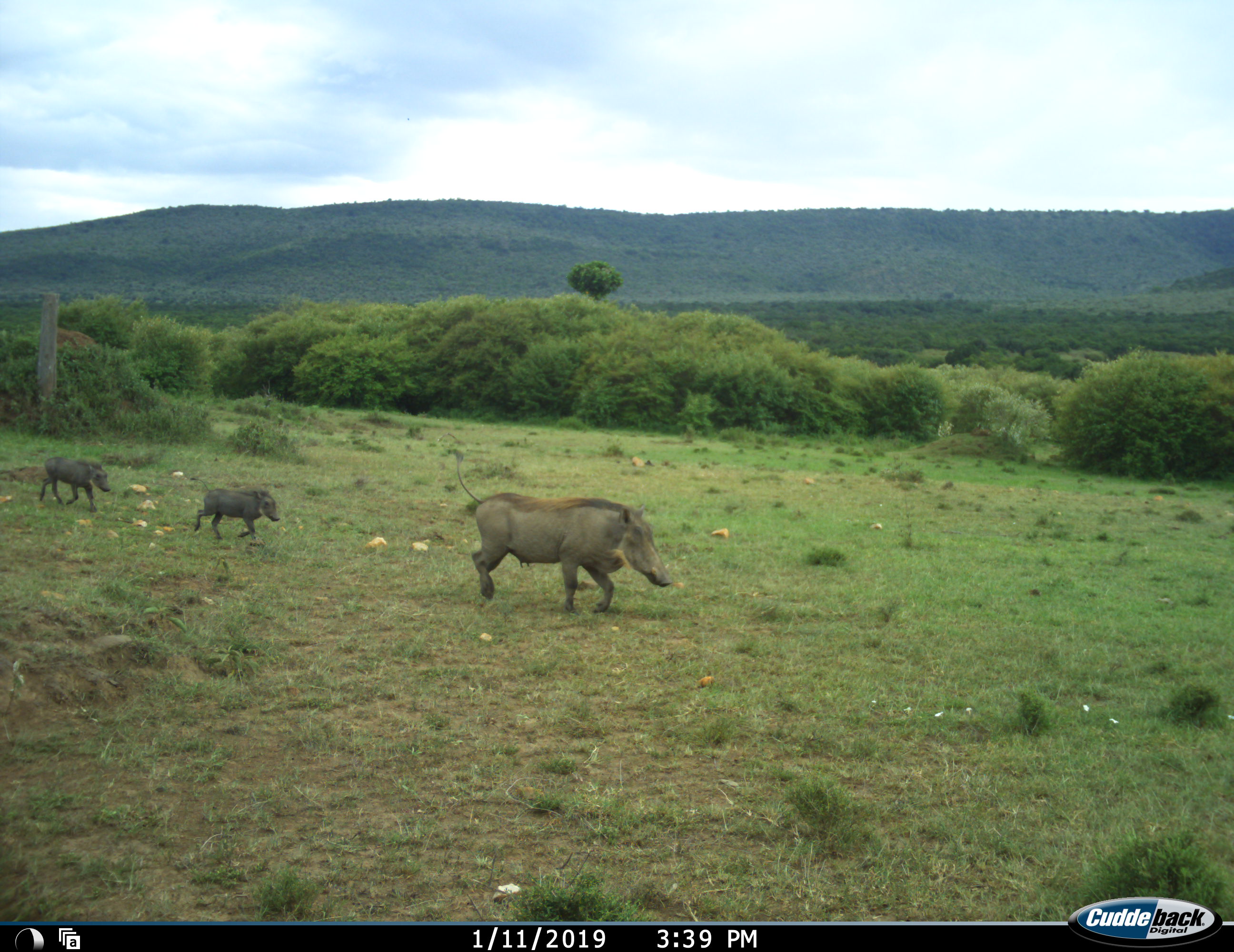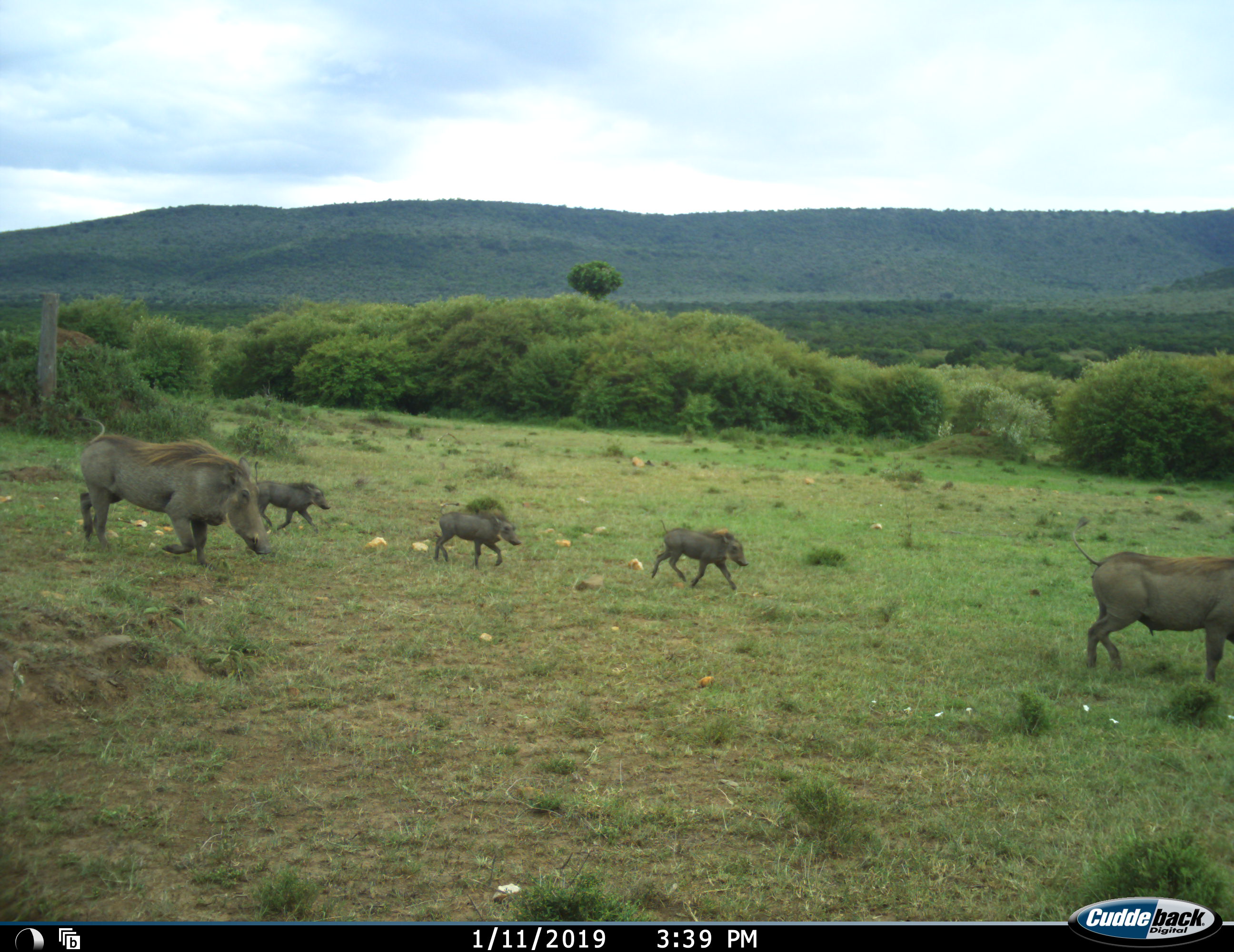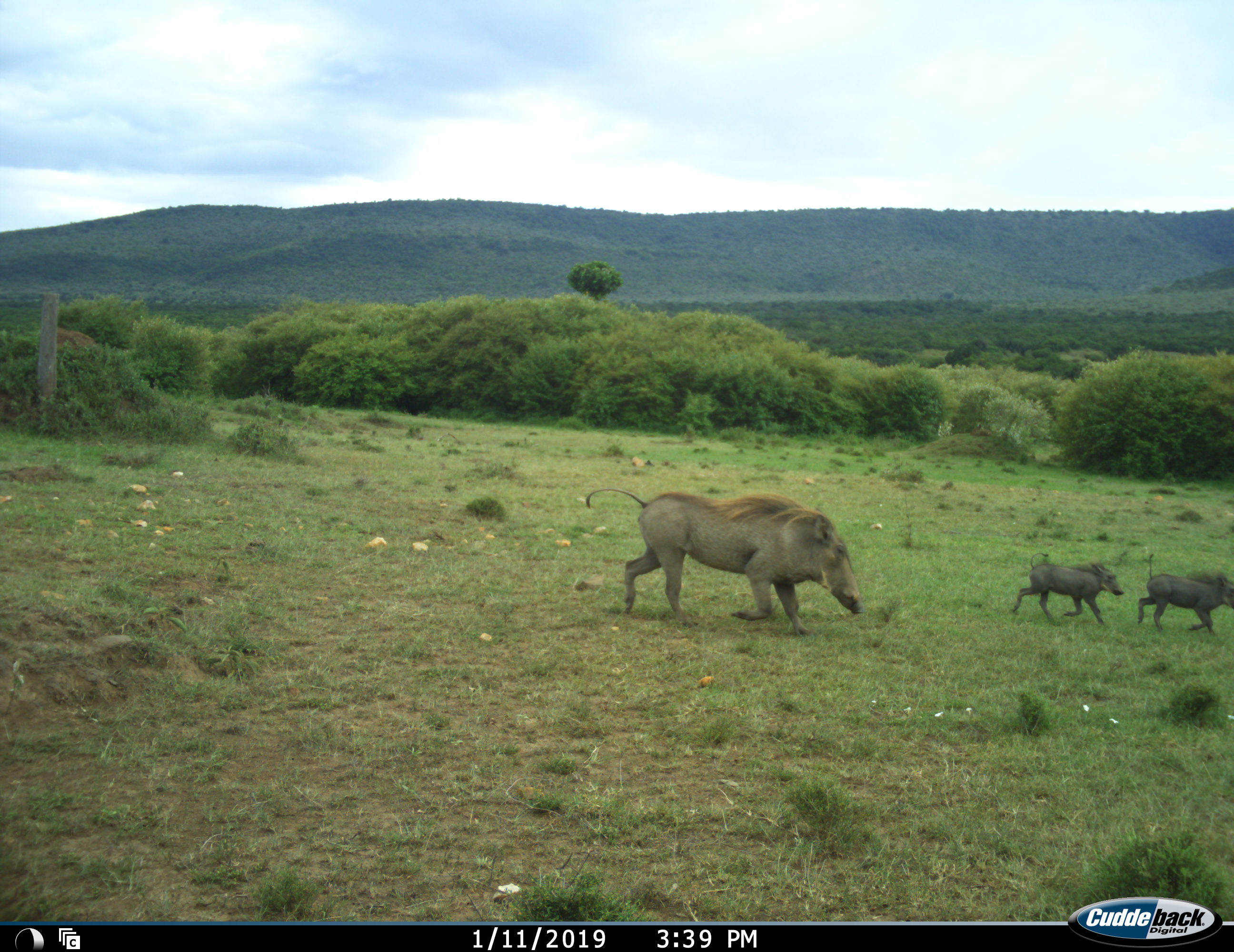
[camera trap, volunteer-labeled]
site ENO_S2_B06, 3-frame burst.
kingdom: Animalia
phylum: Chordata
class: Mammalia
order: Artiodactyla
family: Suidae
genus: Phacochoerus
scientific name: Phacochoerus africanus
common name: warthog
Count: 5.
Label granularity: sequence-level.